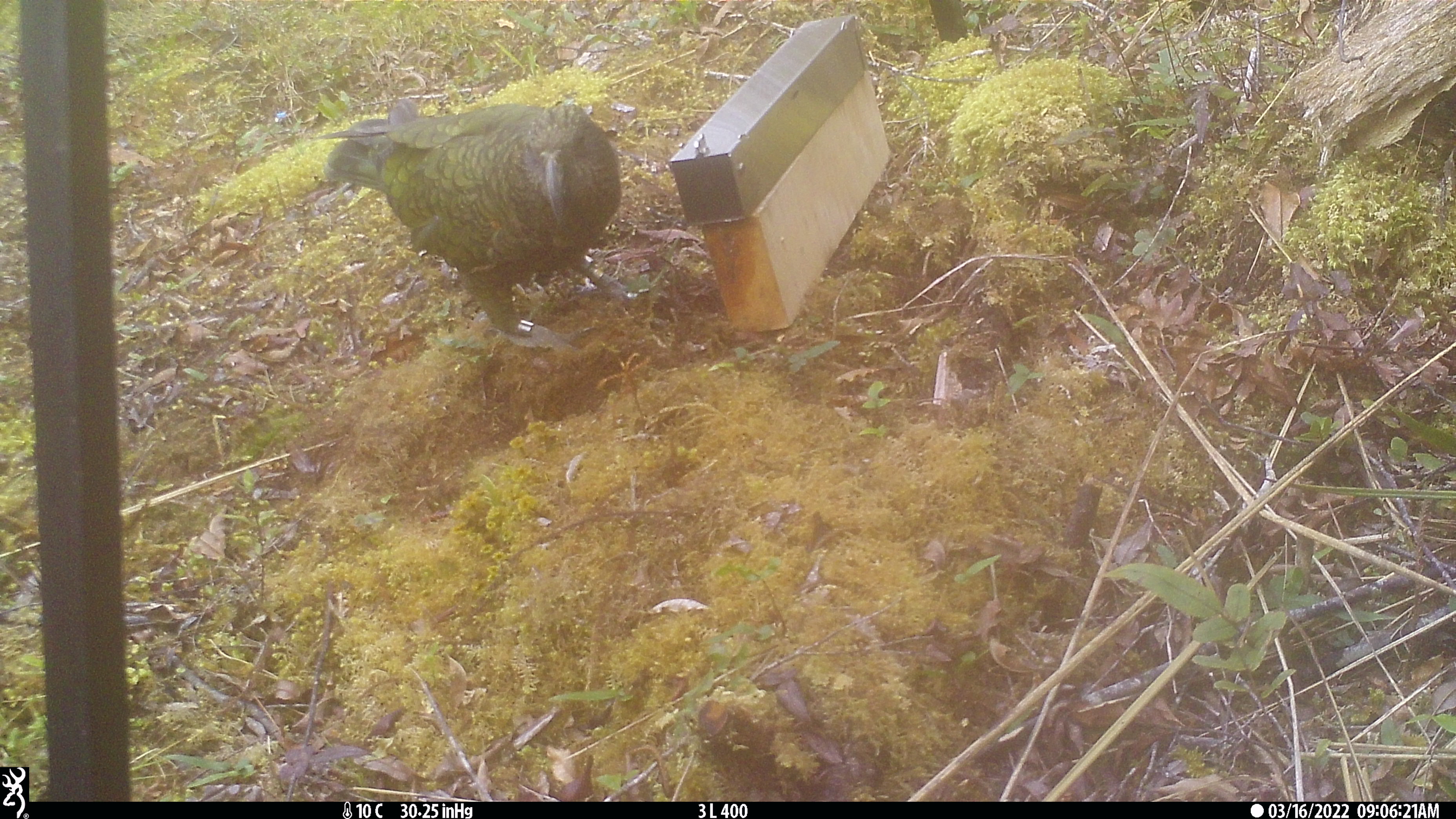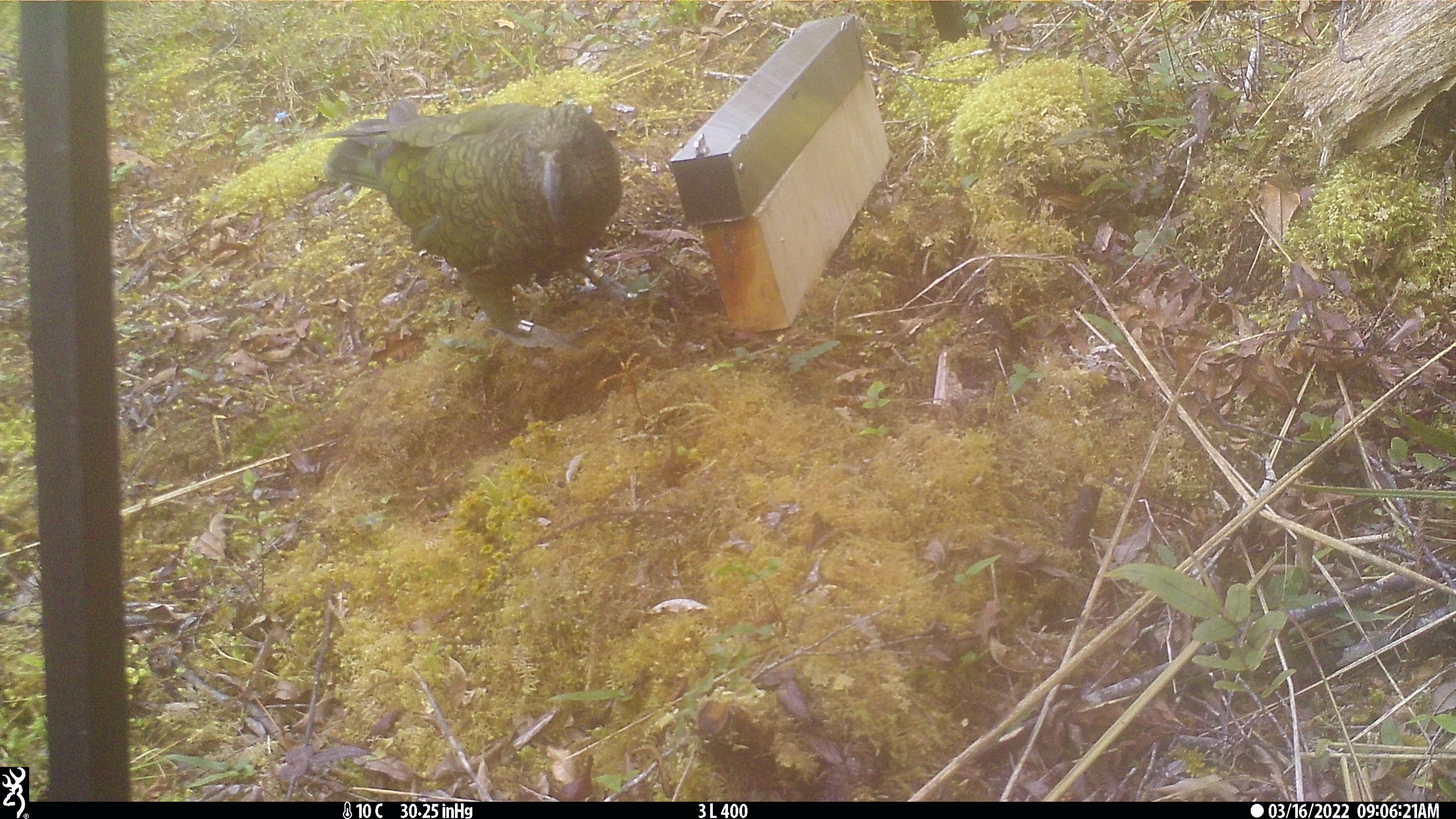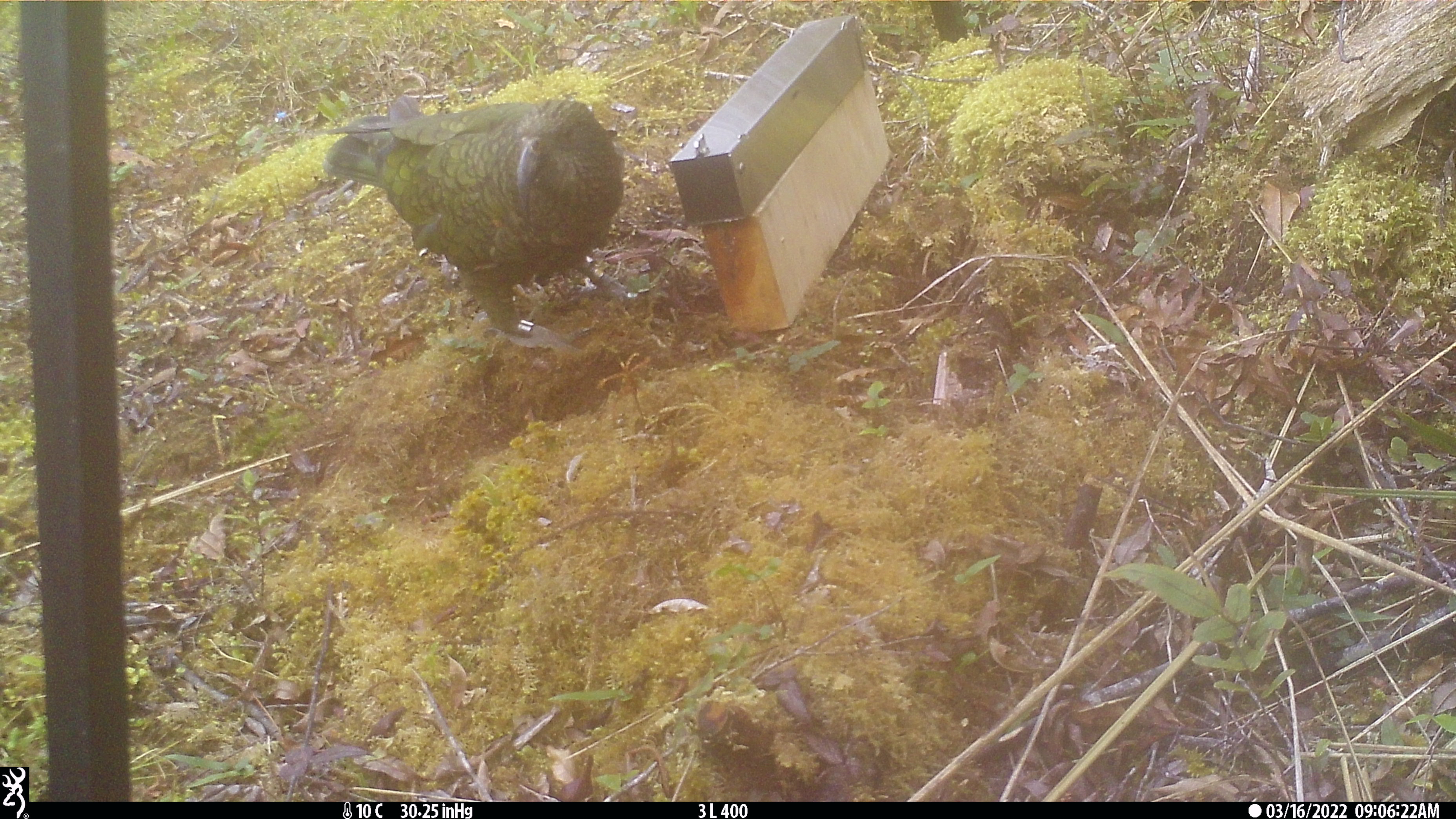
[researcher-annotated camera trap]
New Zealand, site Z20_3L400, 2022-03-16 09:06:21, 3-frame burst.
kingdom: Animalia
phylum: Chordata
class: Aves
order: Psittaciformes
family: Strigopidae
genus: Nestor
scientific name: Nestor notabilis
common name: kea